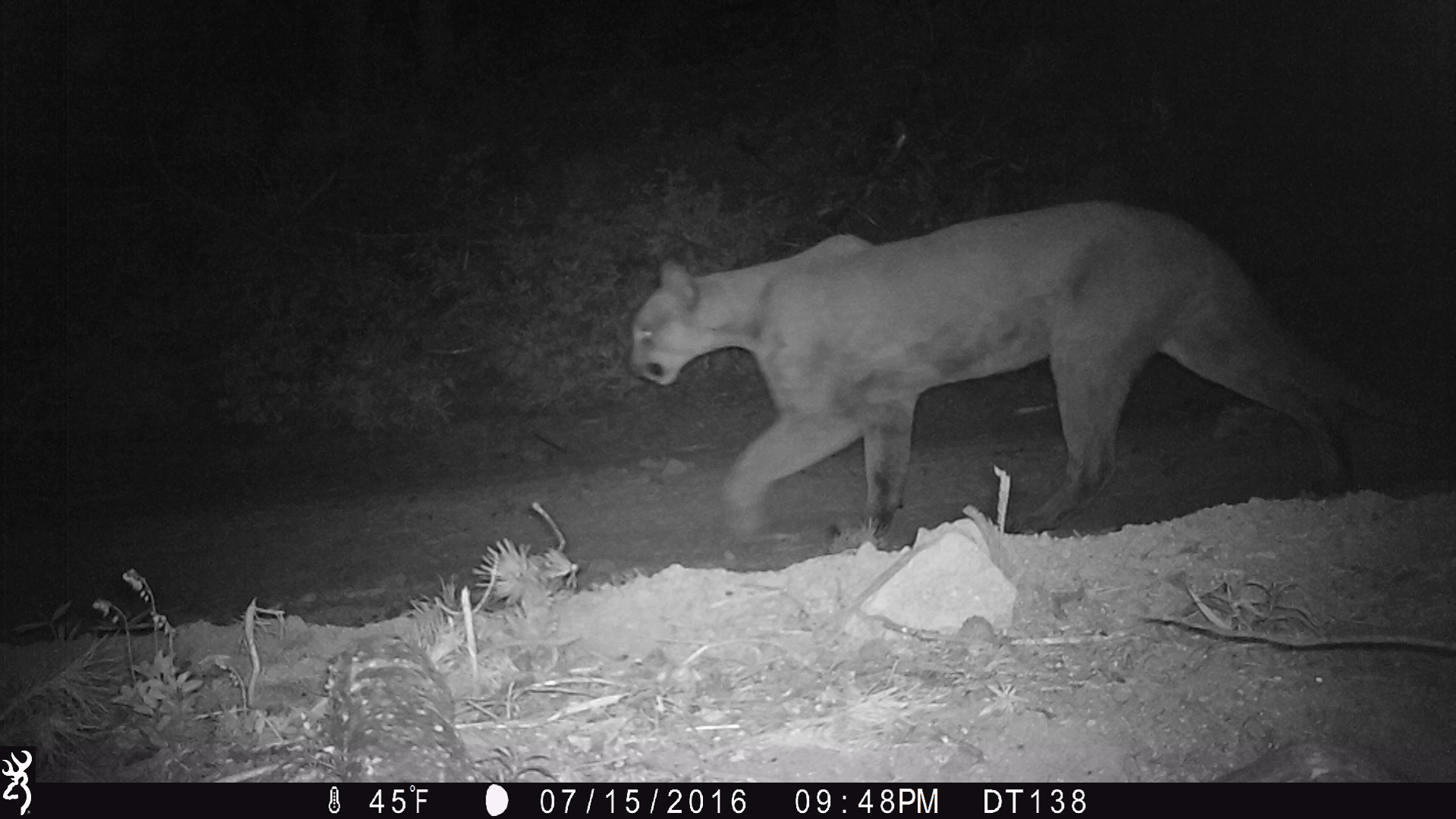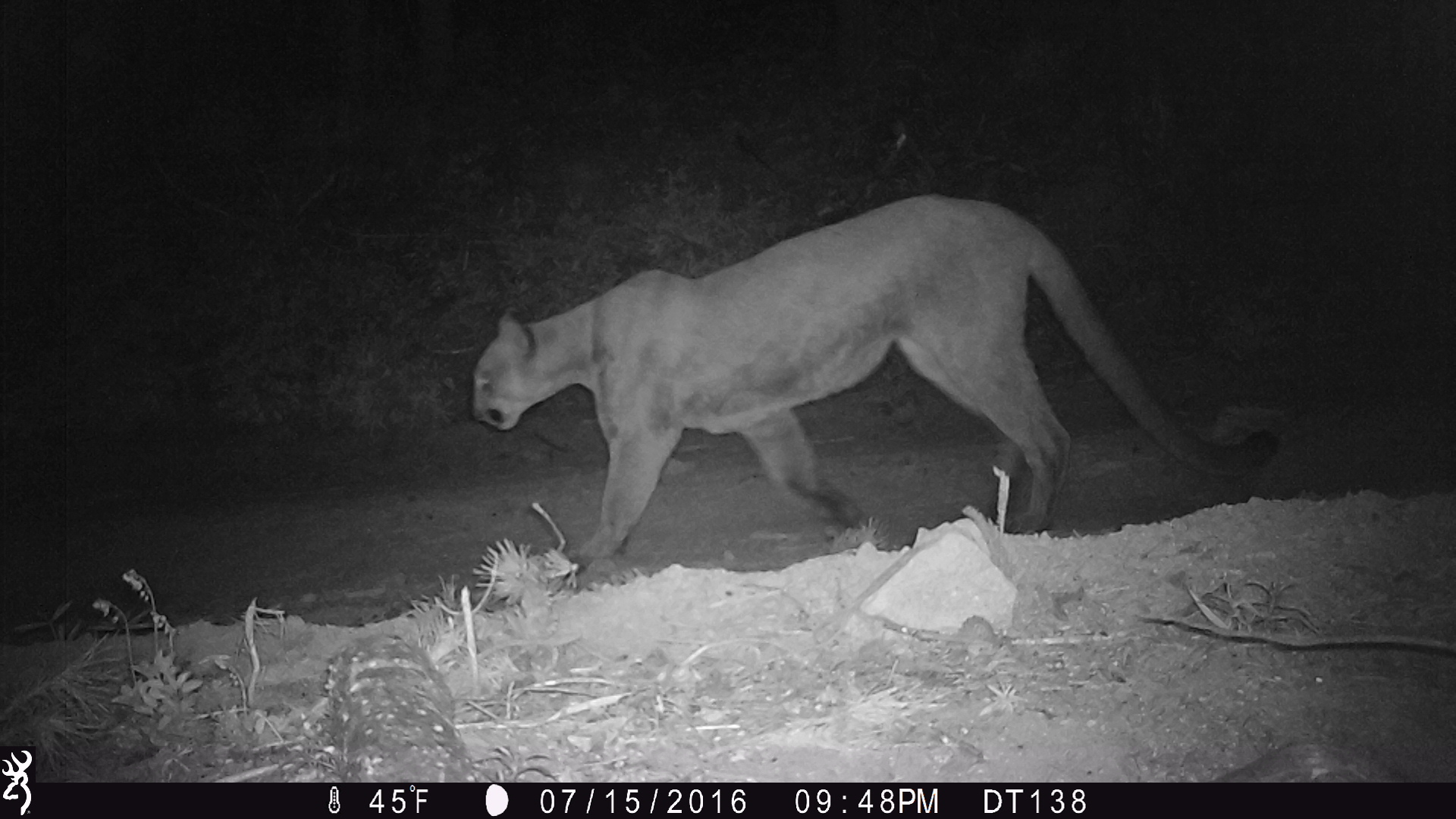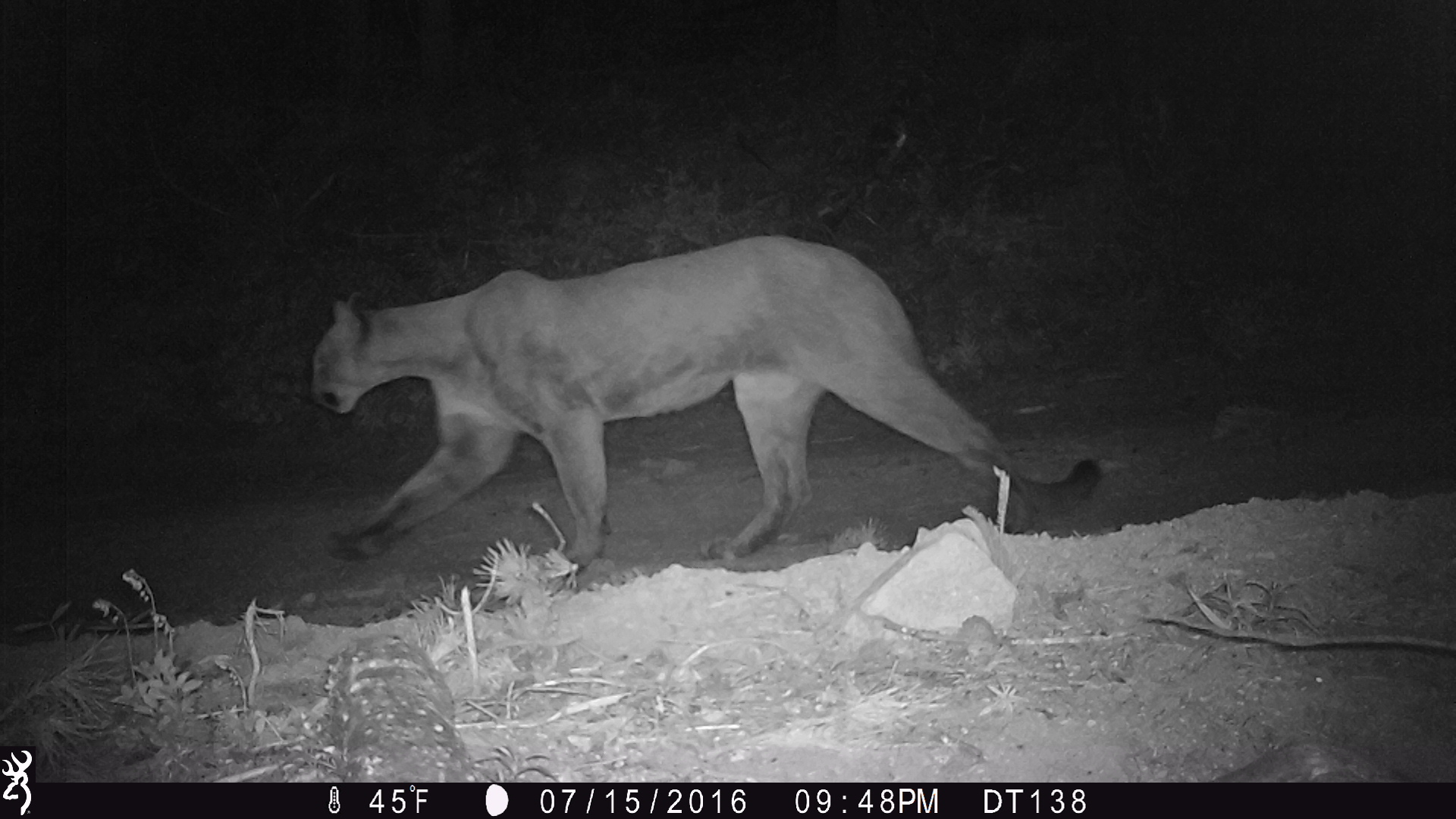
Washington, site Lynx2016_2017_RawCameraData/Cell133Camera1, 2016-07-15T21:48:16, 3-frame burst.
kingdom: Animalia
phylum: Chordata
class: Mammalia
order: Carnivora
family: Felidae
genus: Puma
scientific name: Puma concolor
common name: mountain lion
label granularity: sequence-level